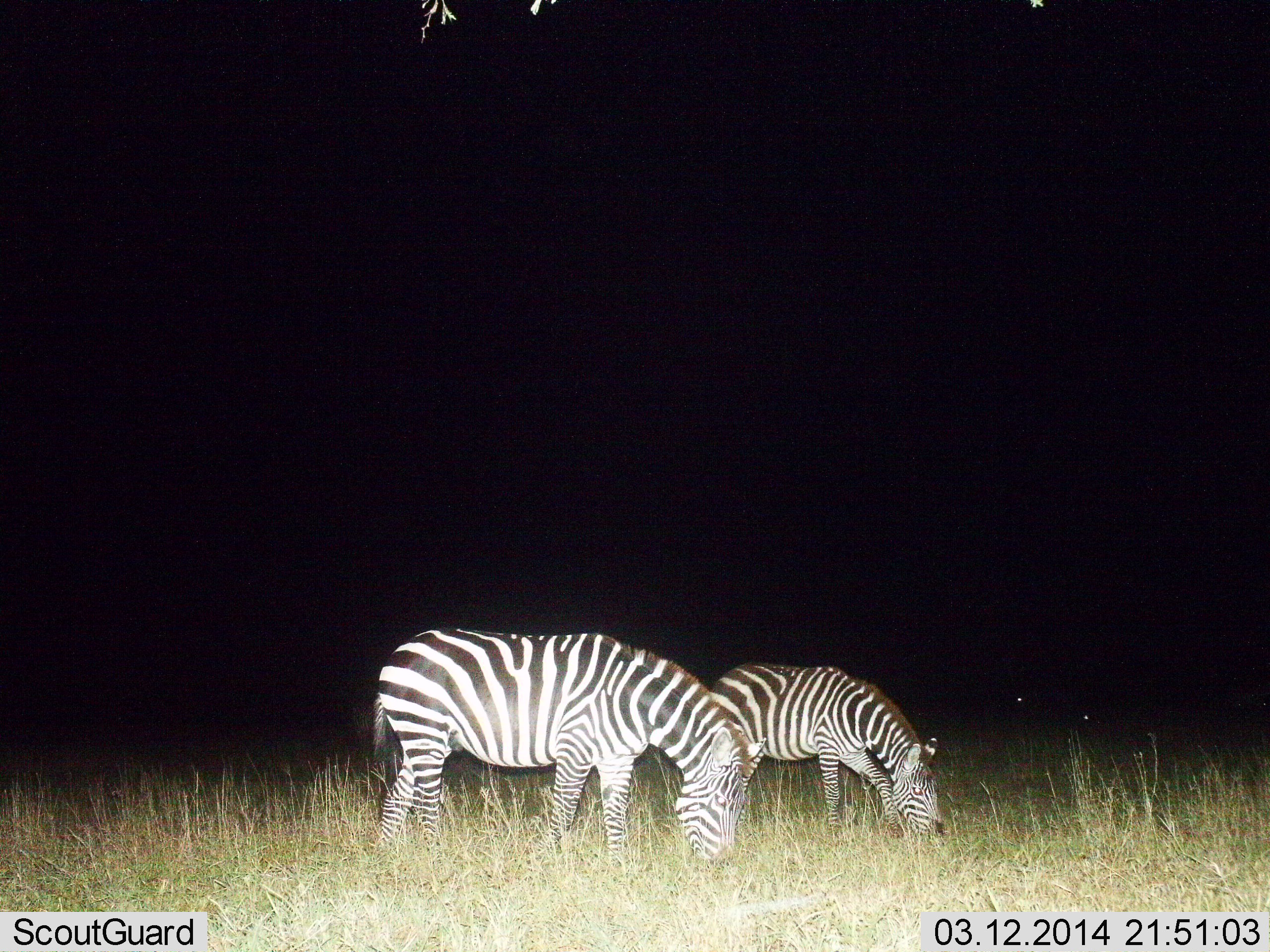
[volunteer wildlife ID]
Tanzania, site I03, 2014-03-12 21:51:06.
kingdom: Animalia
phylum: Chordata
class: Mammalia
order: Perissodactyla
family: Equidae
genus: Equus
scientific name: Equus quagga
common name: plains zebra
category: zebra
Zebra (plains zebra) (Equus quagga), count 2. Behavior (volunteer vote fractions): standing 10%, resting 0%, moving 0%, interacting 0%. Young present (vote fraction): 0%. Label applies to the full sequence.